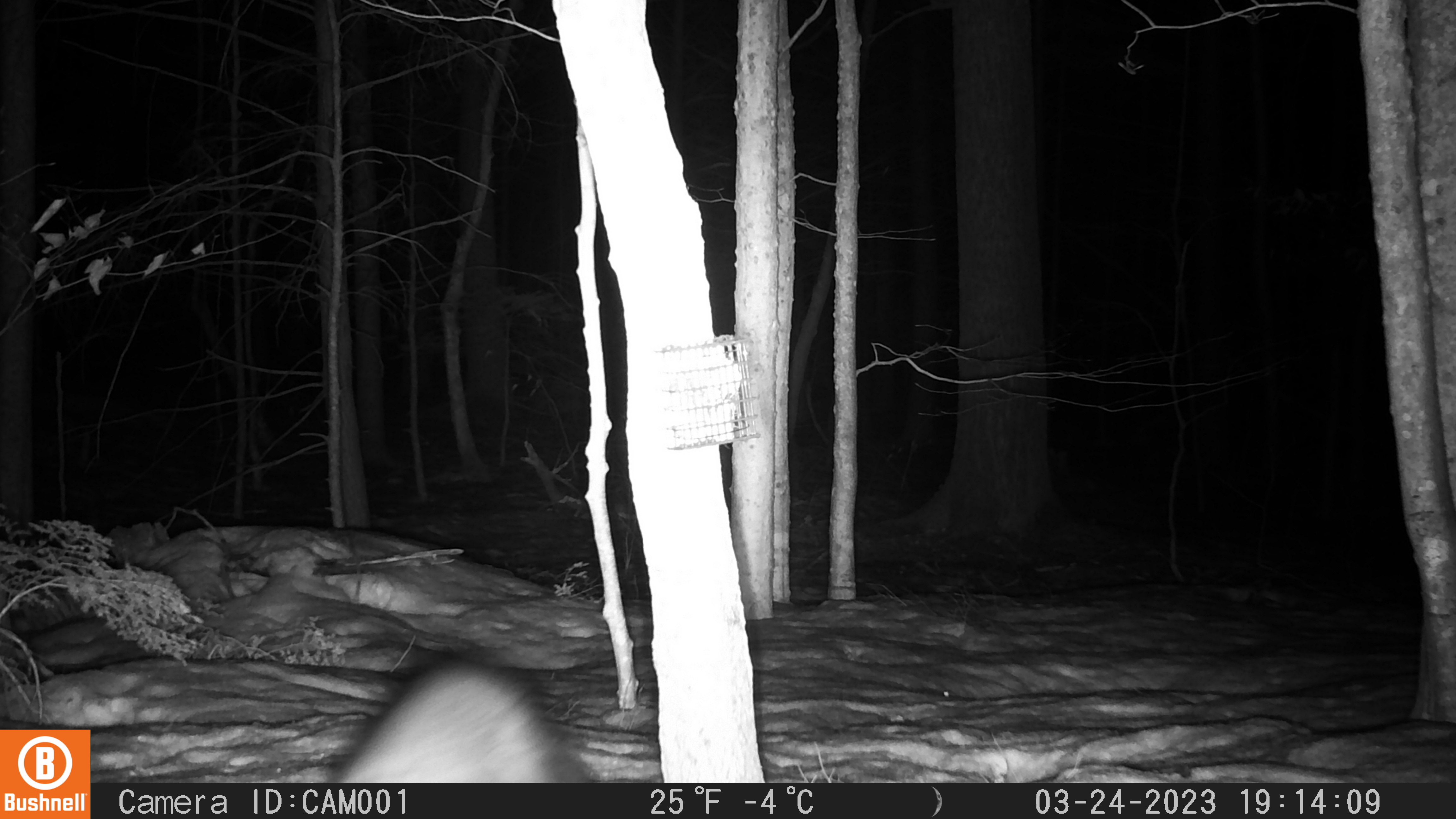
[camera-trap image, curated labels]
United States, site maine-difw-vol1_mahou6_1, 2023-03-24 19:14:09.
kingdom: Animalia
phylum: Chordata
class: Mammalia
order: Carnivora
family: Mustelidae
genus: Pekania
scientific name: Pekania pennanti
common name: fisher